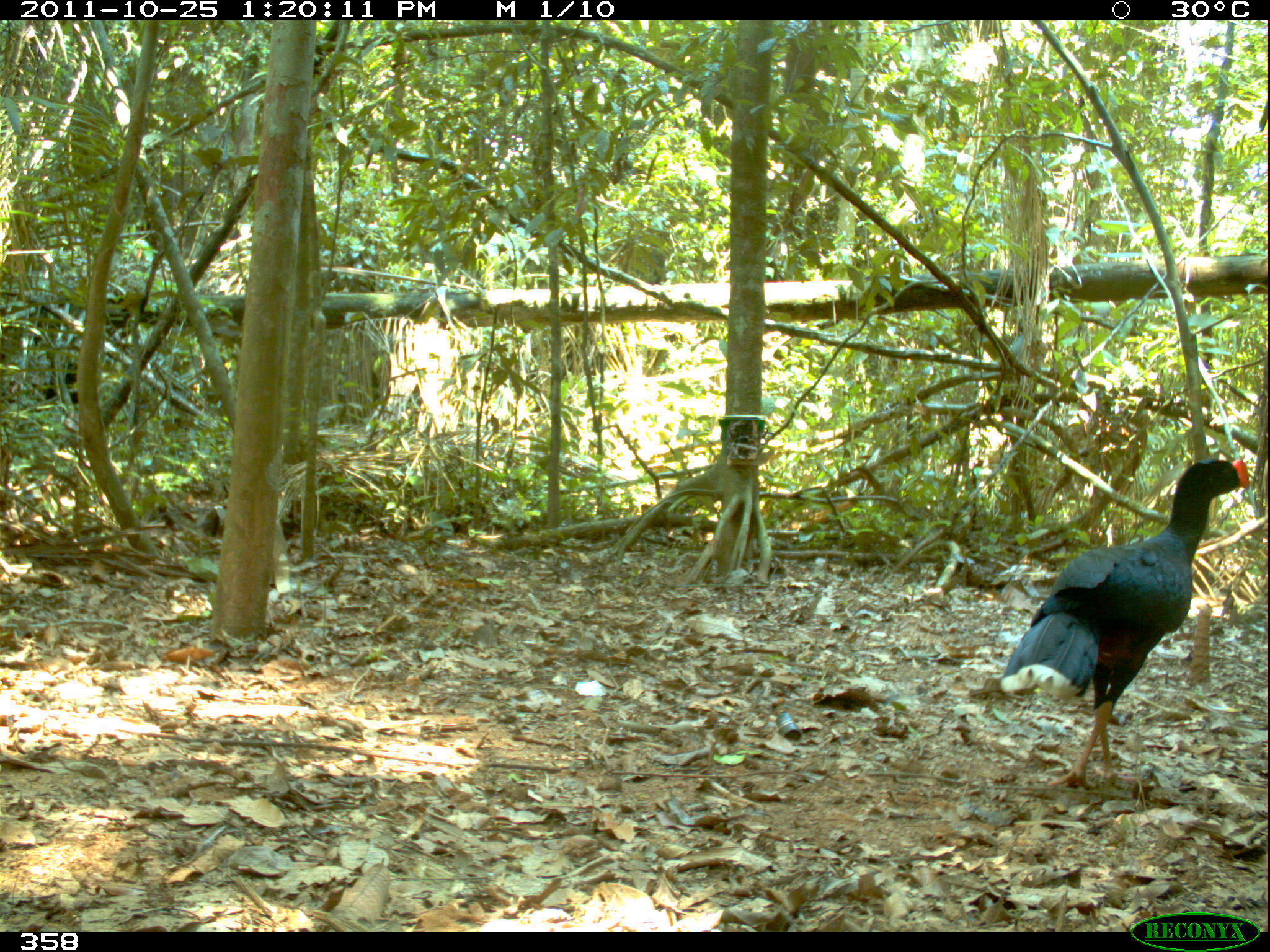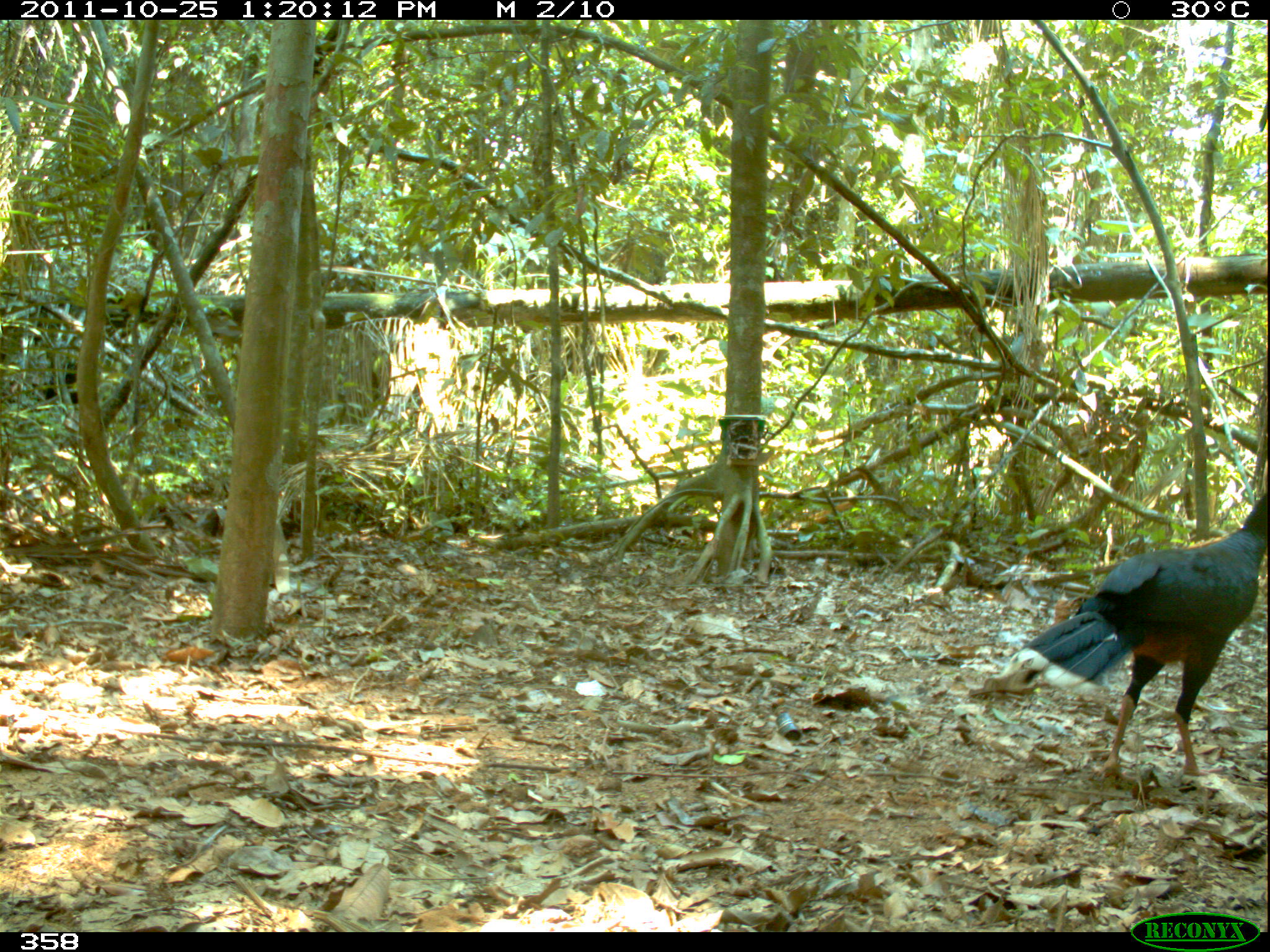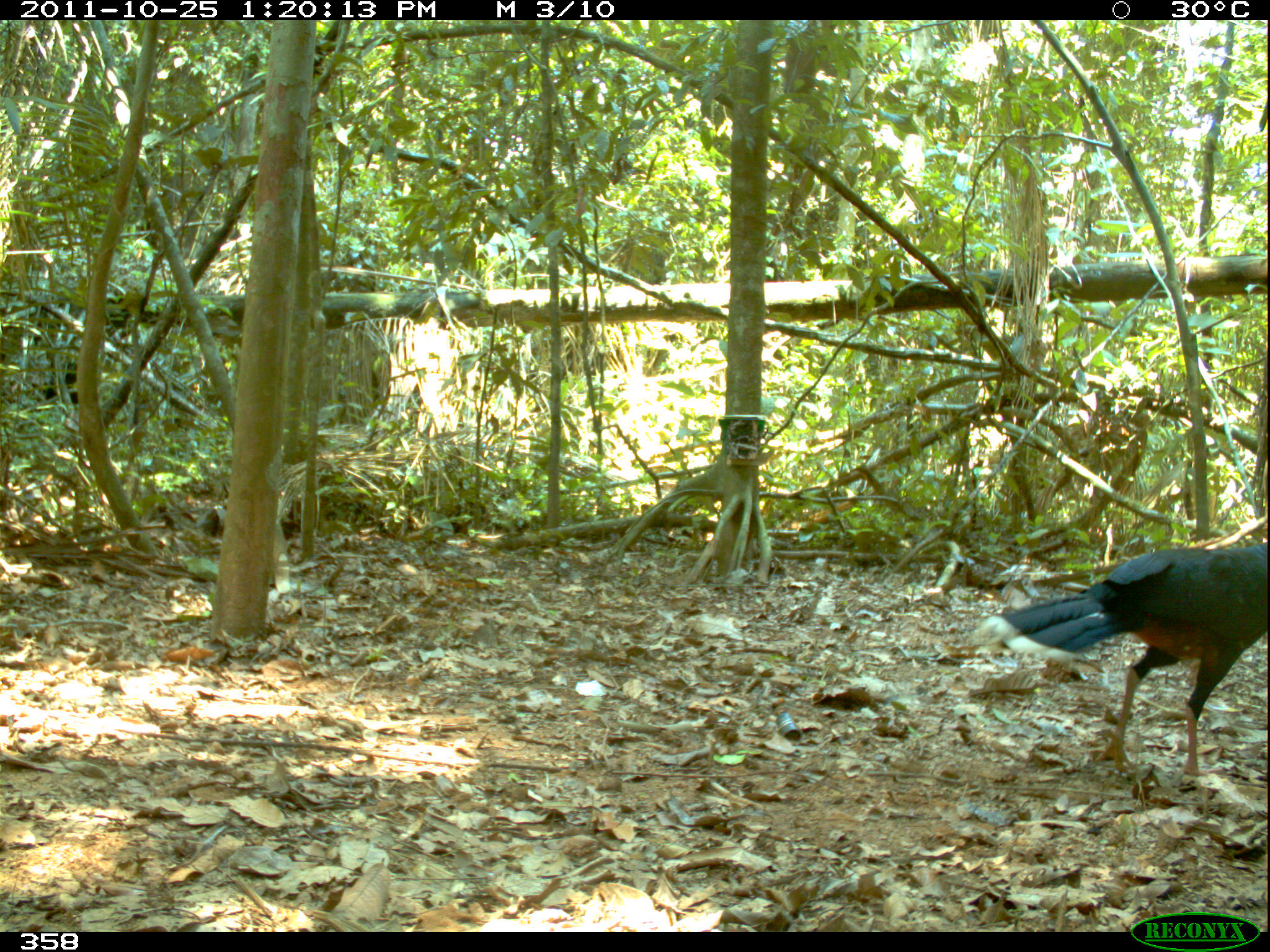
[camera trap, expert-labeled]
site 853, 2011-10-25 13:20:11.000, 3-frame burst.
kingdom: Animalia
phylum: Chordata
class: Aves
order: Galliformes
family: Cracidae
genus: Mitu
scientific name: Mitu tuberosum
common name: razor-billed curassow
Mitu tuberosum (razor-billed curassow).